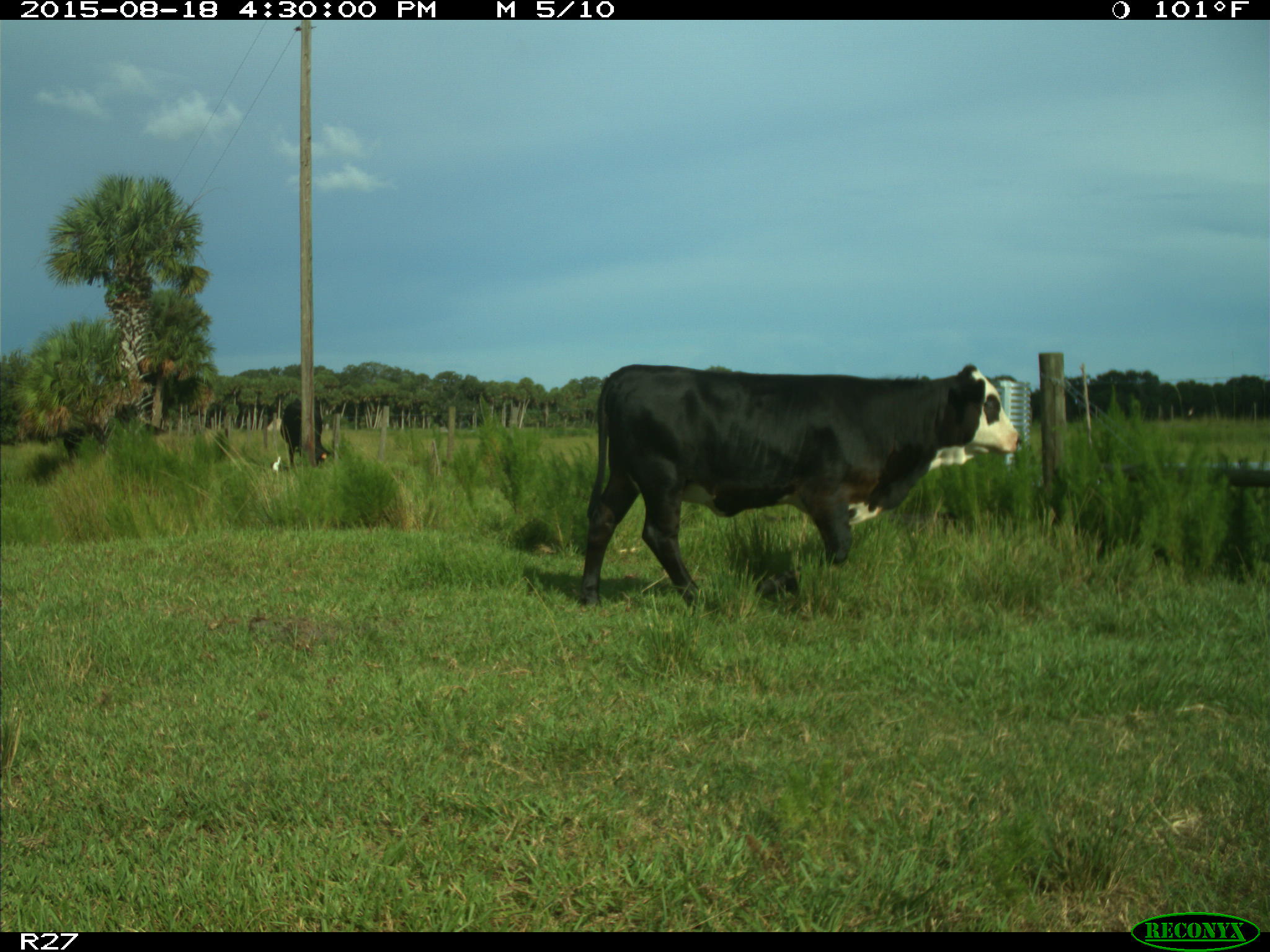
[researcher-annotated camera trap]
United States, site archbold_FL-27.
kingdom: Animalia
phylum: Chordata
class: Mammalia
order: Artiodactyla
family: Bovidae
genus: Bos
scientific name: Bos taurus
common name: domestic cow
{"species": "Bos taurus (domestic cow)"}